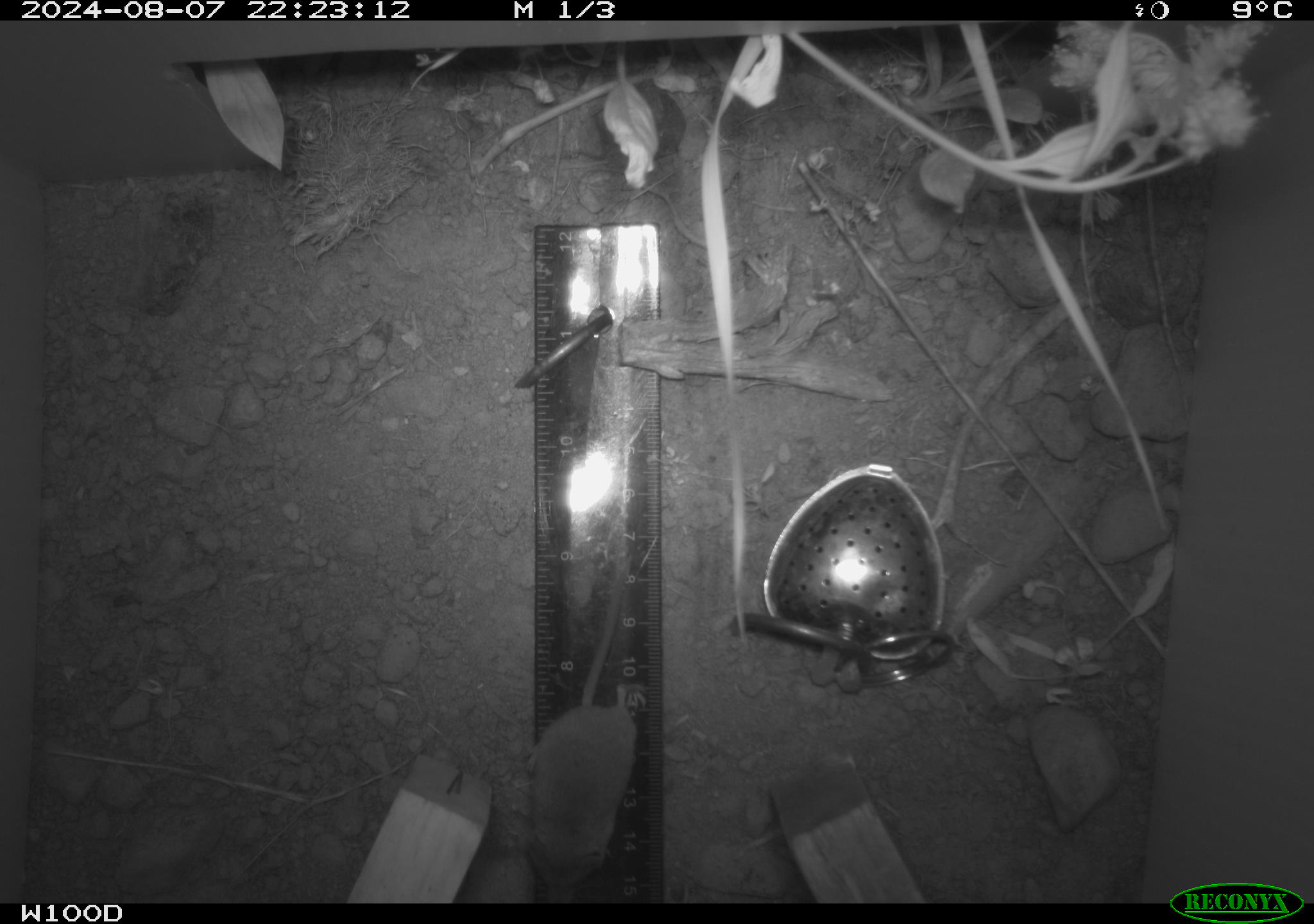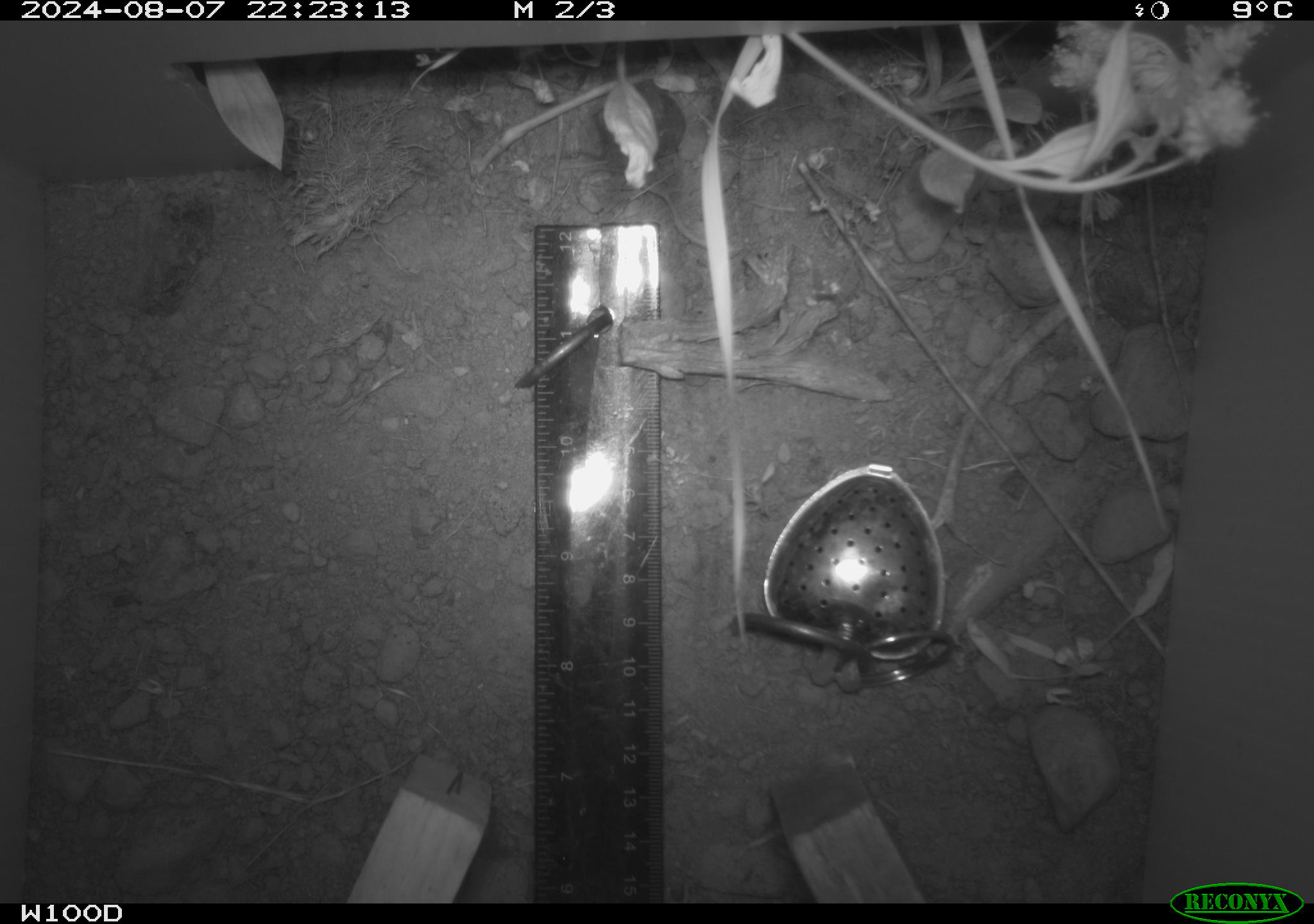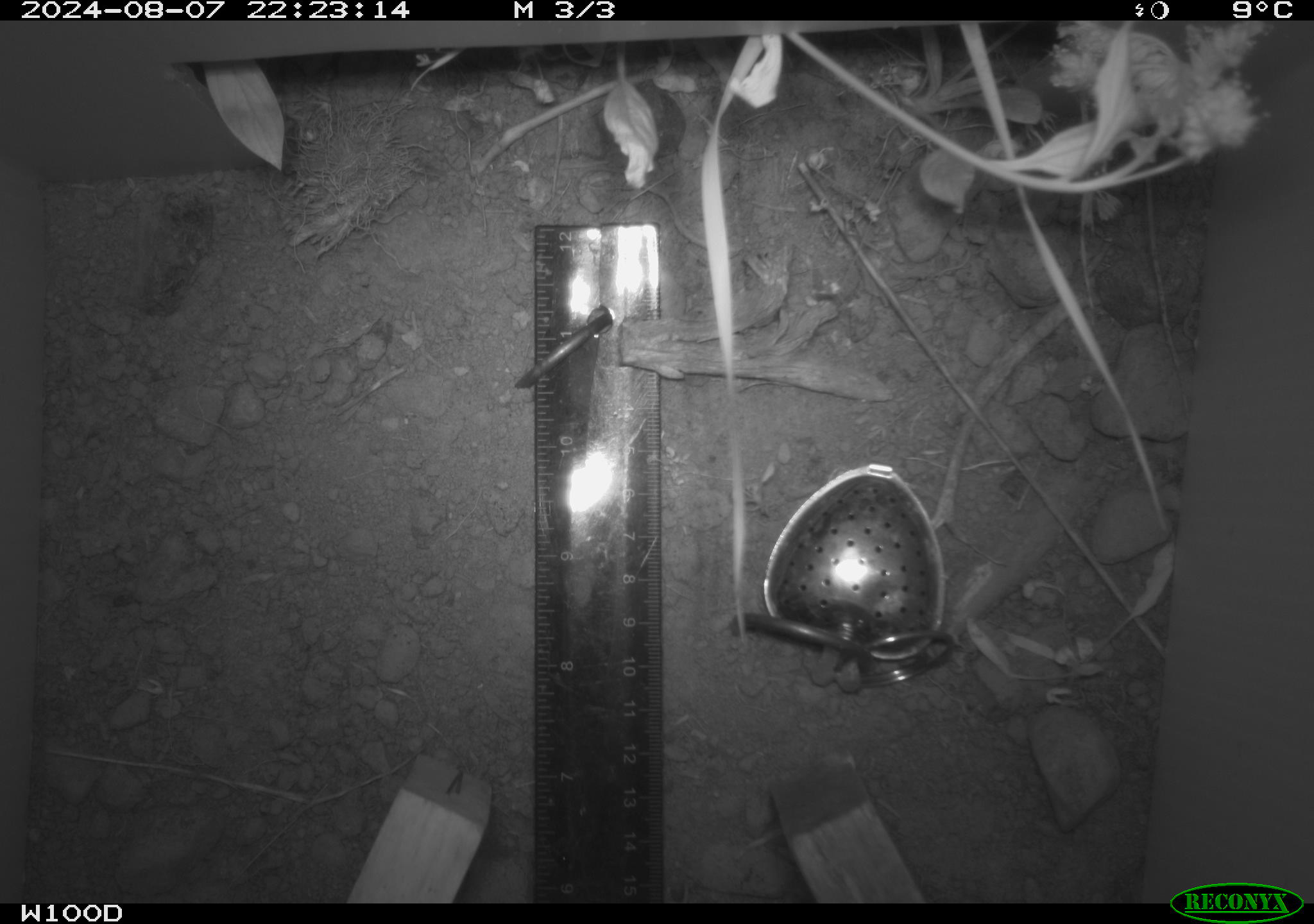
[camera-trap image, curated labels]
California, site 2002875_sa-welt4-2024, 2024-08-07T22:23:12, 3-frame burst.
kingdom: Animalia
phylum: Chordata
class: Mammalia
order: Eulipotyphla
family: Soricidae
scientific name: Soricidae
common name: shrews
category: soricidae family